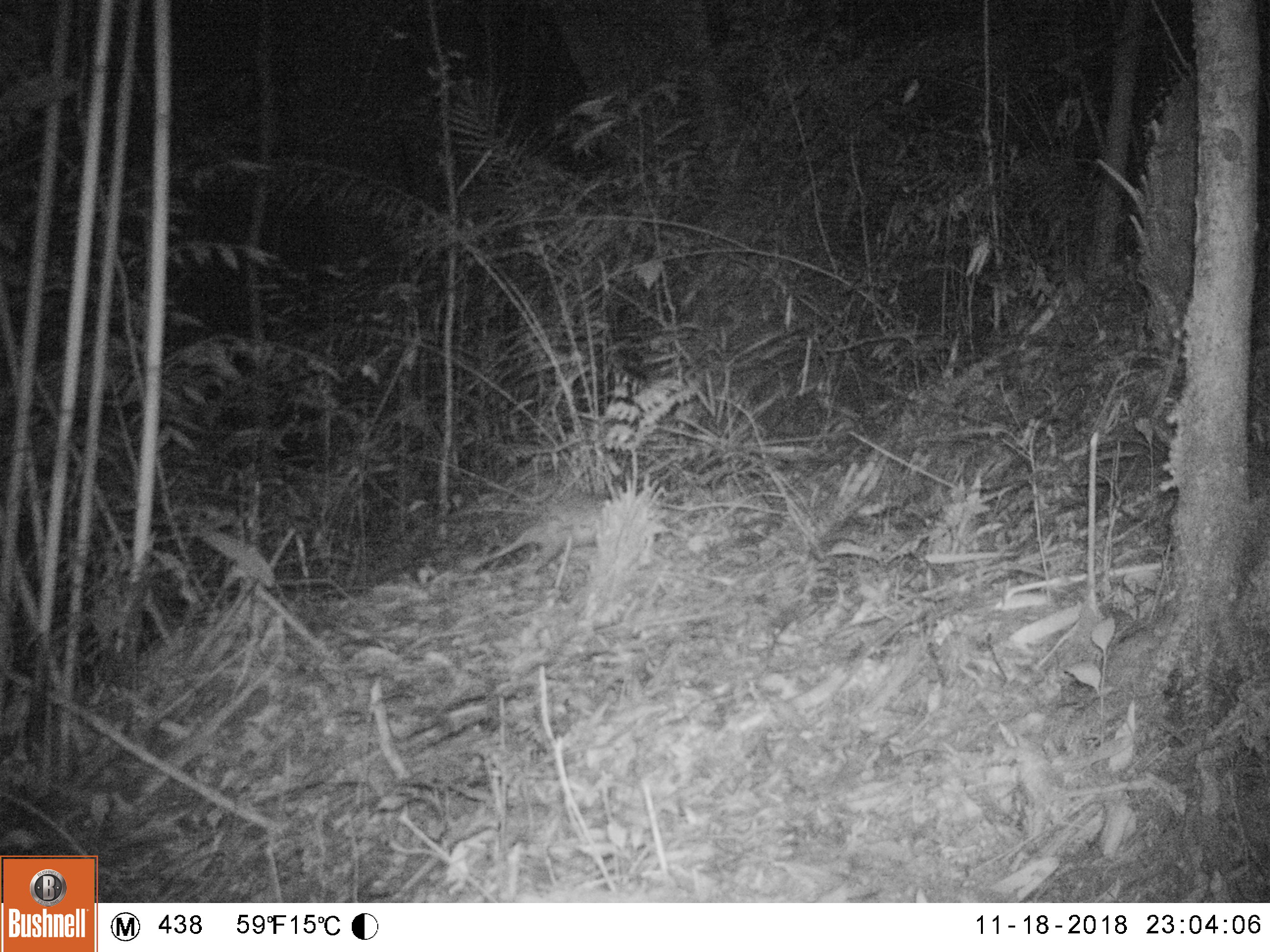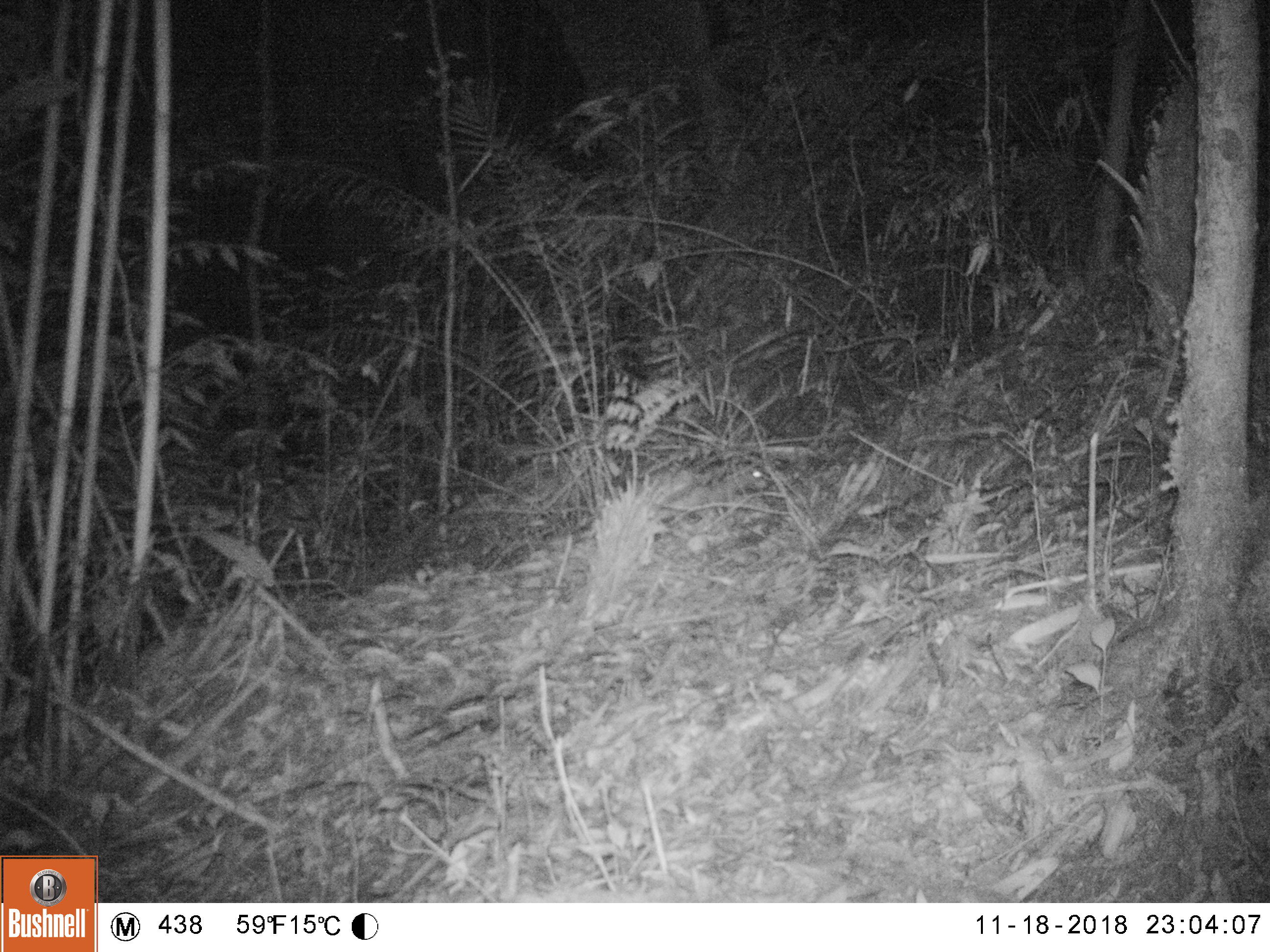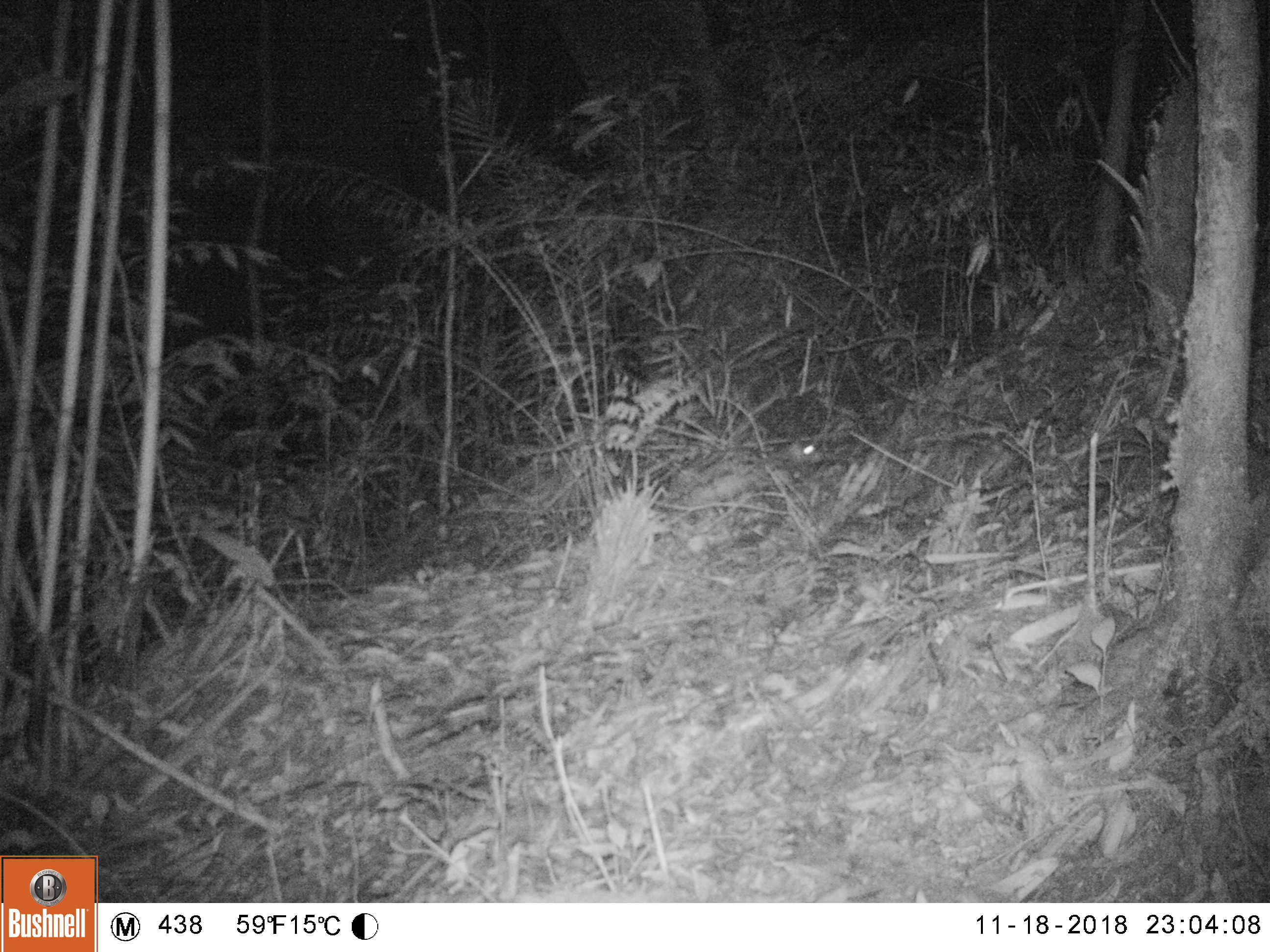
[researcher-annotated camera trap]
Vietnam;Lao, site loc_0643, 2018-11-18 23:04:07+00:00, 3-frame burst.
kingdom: Animalia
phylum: Chordata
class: Mammalia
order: Rodentia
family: Hystricidae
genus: Atherurus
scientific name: Atherurus macrourus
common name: asiatic brush-tailed porcupine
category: asiatic brush tailed porcupine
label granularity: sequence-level